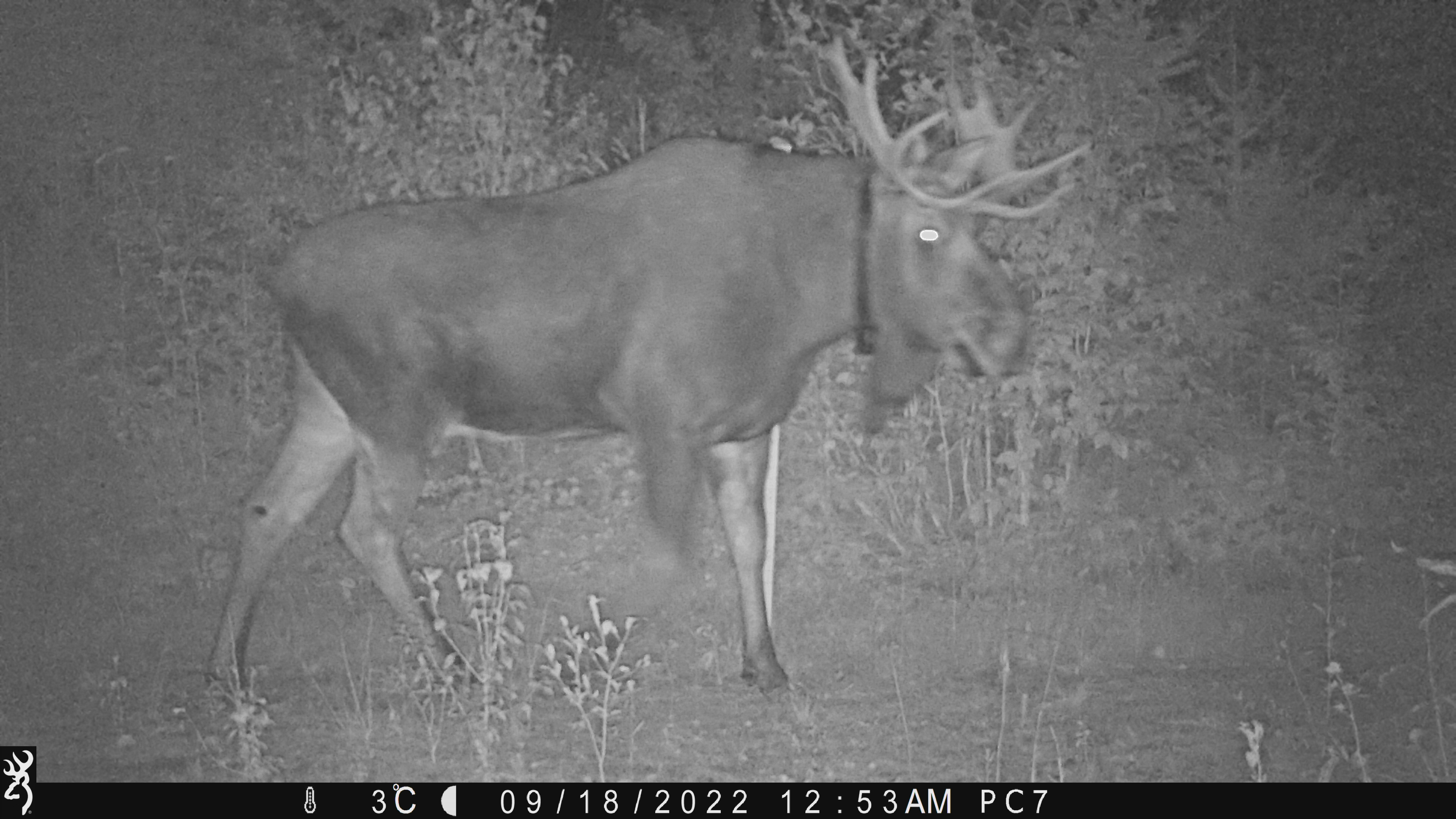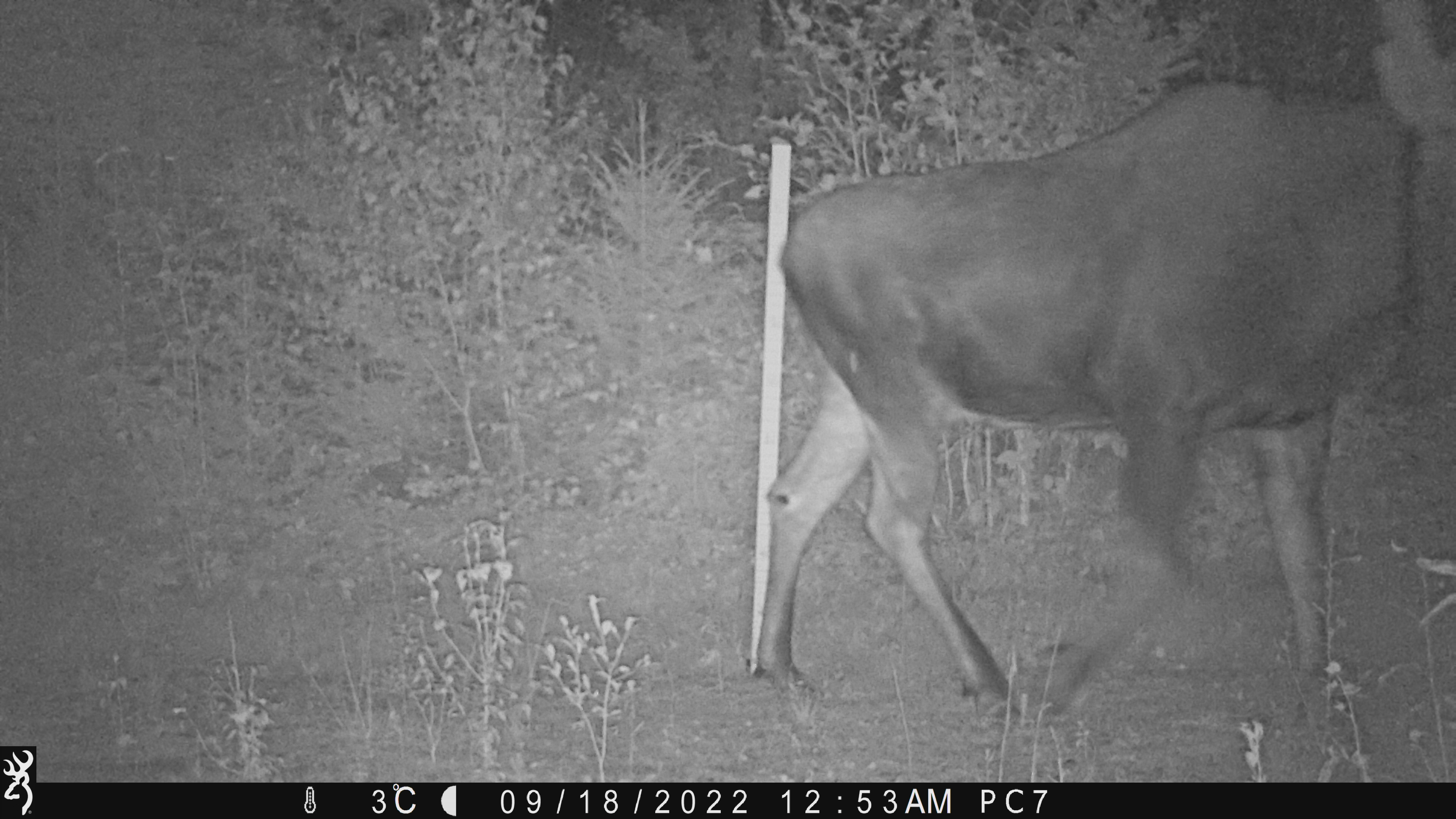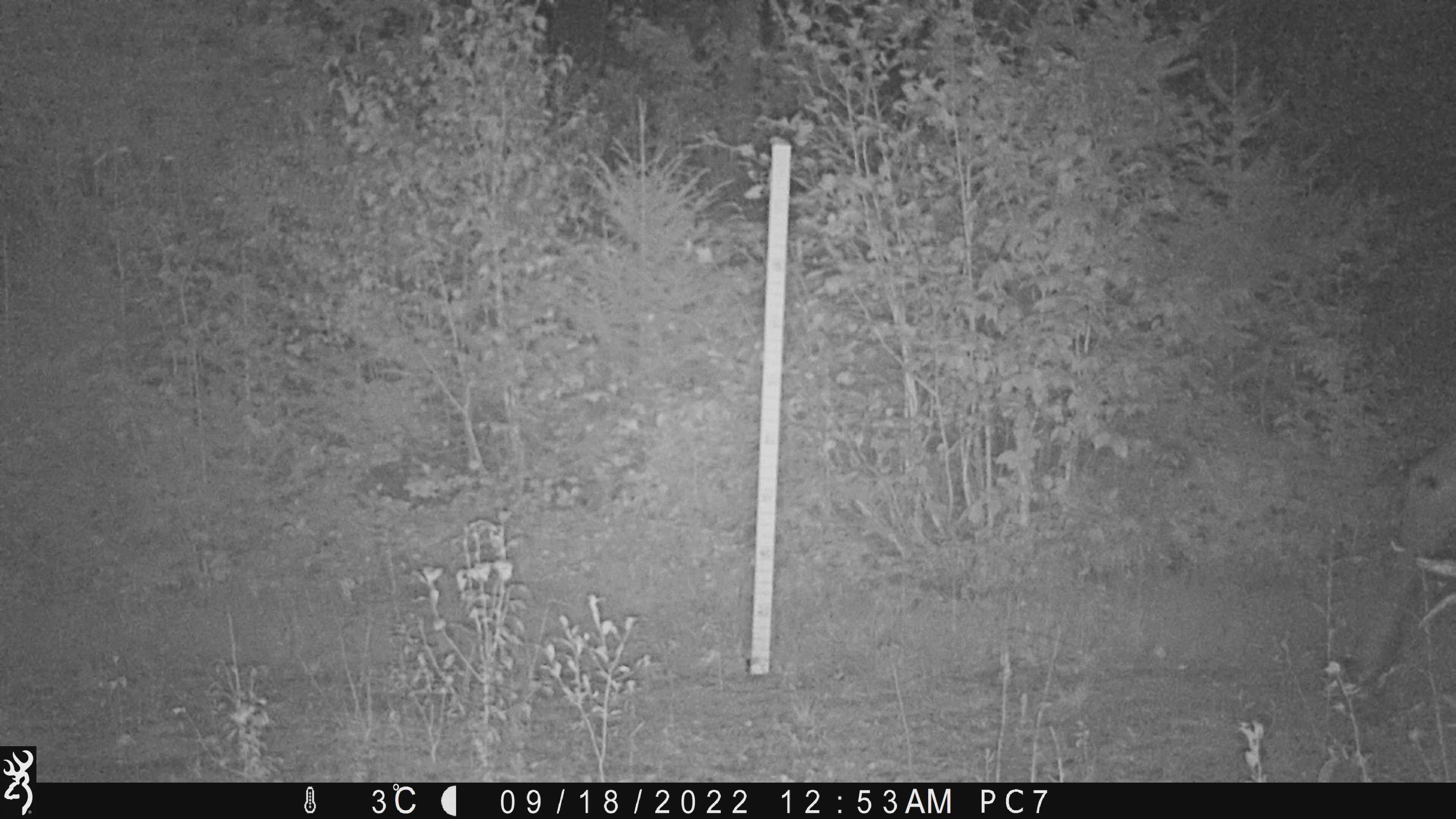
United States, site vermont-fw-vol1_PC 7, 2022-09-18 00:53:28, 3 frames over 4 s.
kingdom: Animalia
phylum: Chordata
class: Mammalia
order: Artiodactyla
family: Cervidae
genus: Alces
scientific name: Alces alces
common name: moose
Moose (Alces alces).